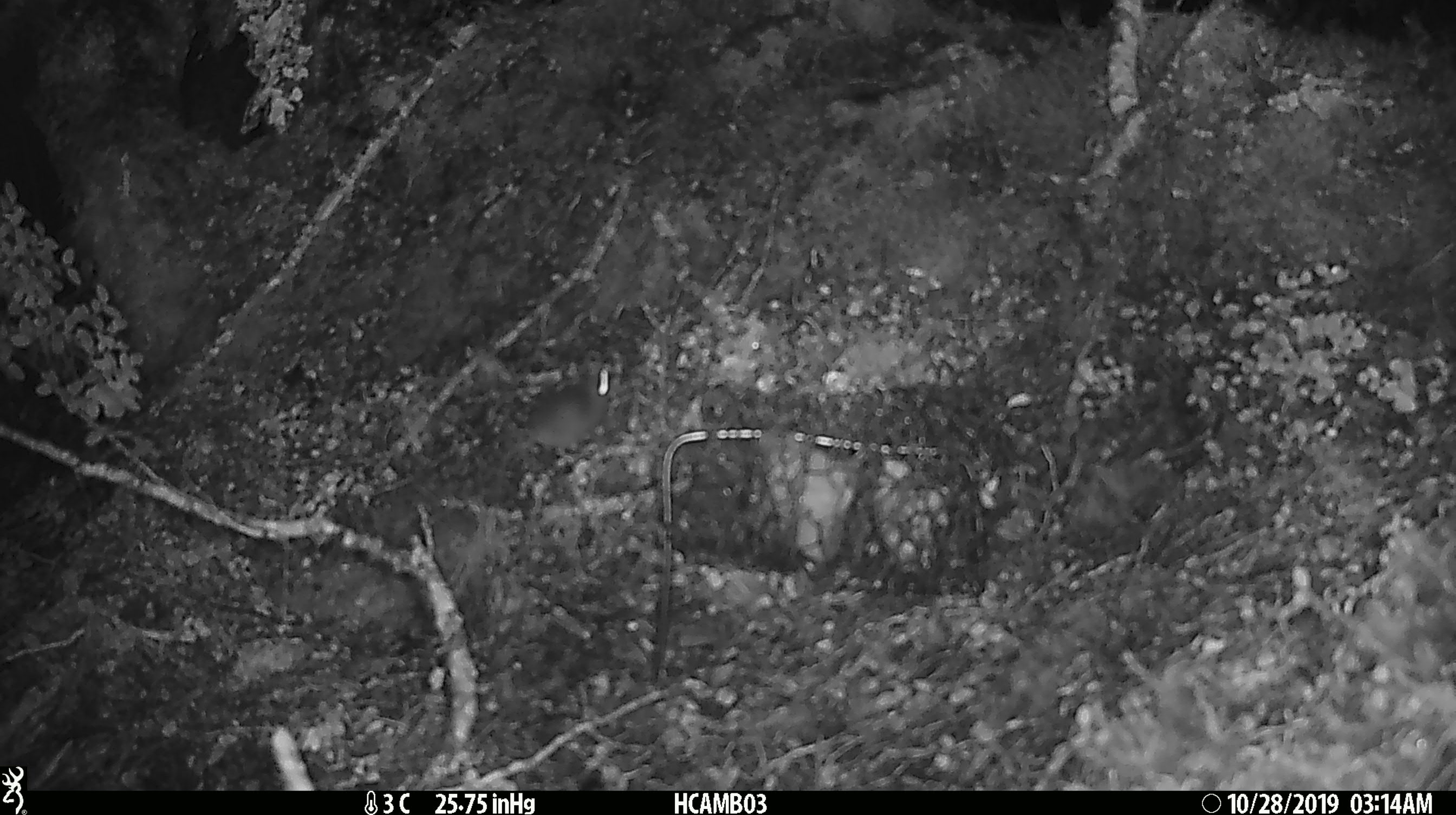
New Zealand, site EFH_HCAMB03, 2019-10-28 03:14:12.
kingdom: Animalia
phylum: Chordata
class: Mammalia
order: Rodentia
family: Muridae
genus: Mus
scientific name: Mus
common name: mouse